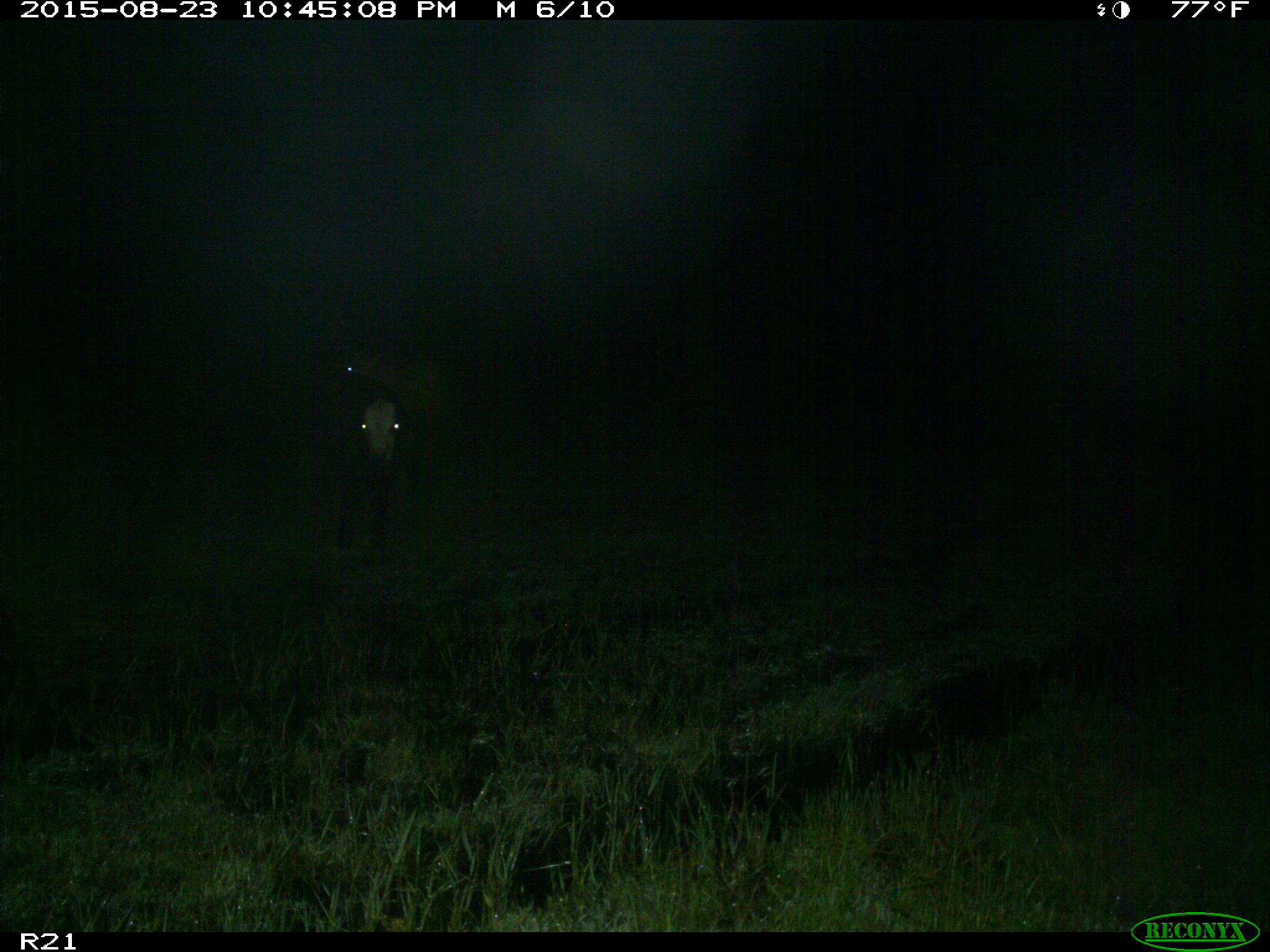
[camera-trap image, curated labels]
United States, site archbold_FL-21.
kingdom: Animalia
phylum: Chordata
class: Mammalia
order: Artiodactyla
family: Bovidae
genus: Bos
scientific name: Bos taurus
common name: domestic cow